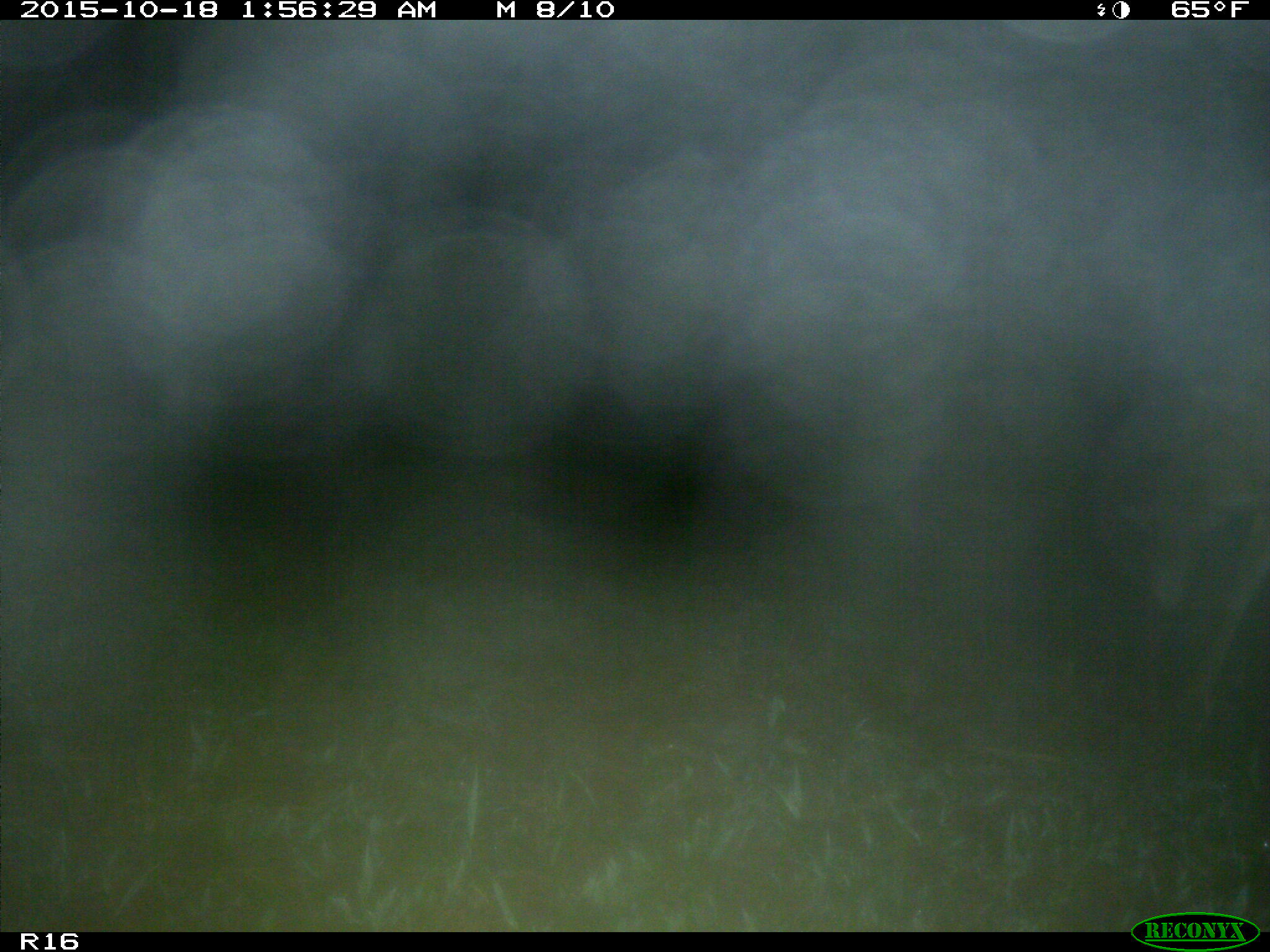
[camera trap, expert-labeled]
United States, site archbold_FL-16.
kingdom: Animalia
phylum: Chordata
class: Mammalia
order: Artiodactyla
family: Cervidae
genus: Odocoileus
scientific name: Odocoileus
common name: deer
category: unidentified deer